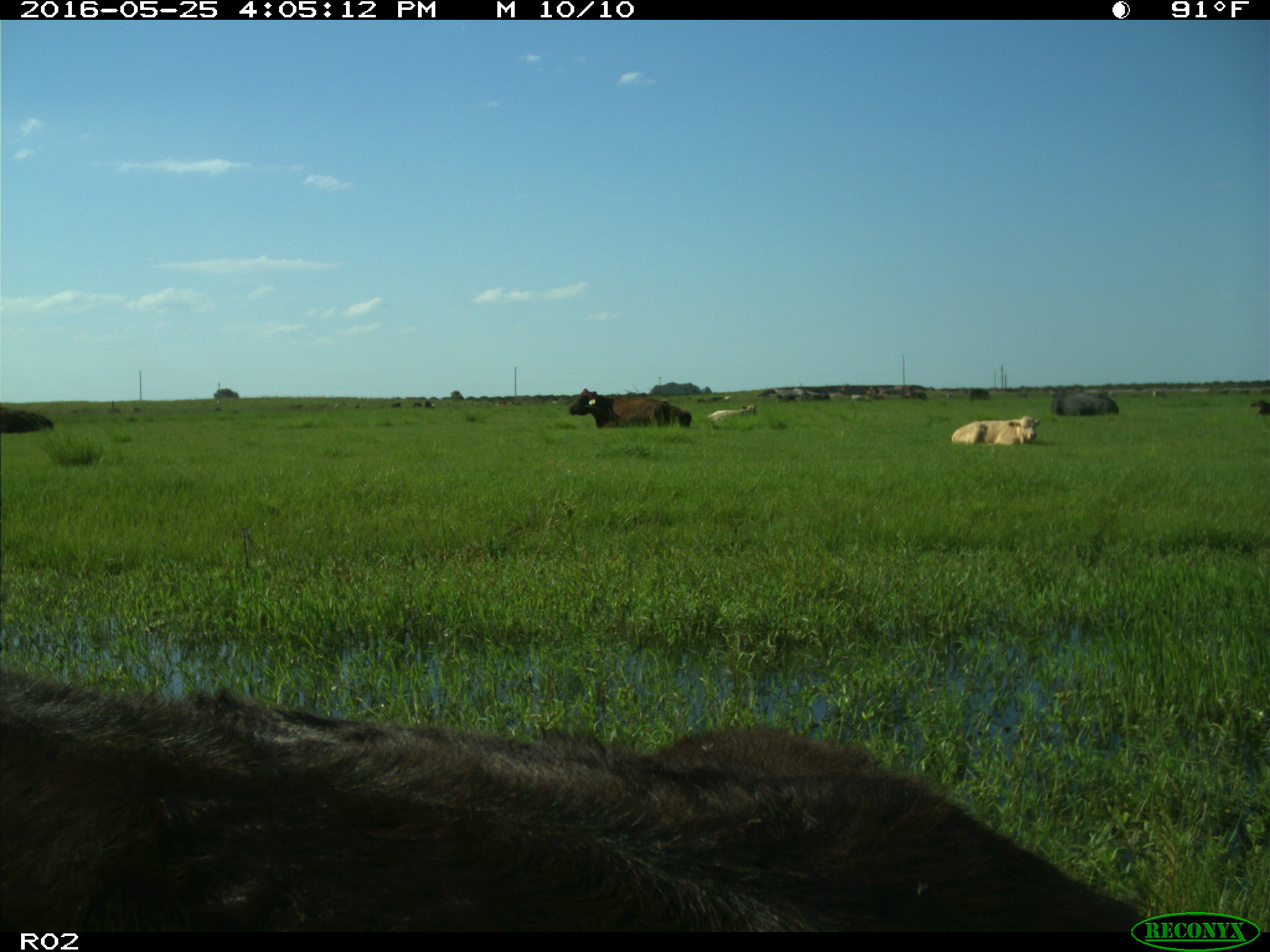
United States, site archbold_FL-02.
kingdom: Animalia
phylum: Chordata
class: Mammalia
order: Artiodactyla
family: Bovidae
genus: Bos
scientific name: Bos taurus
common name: domestic cow